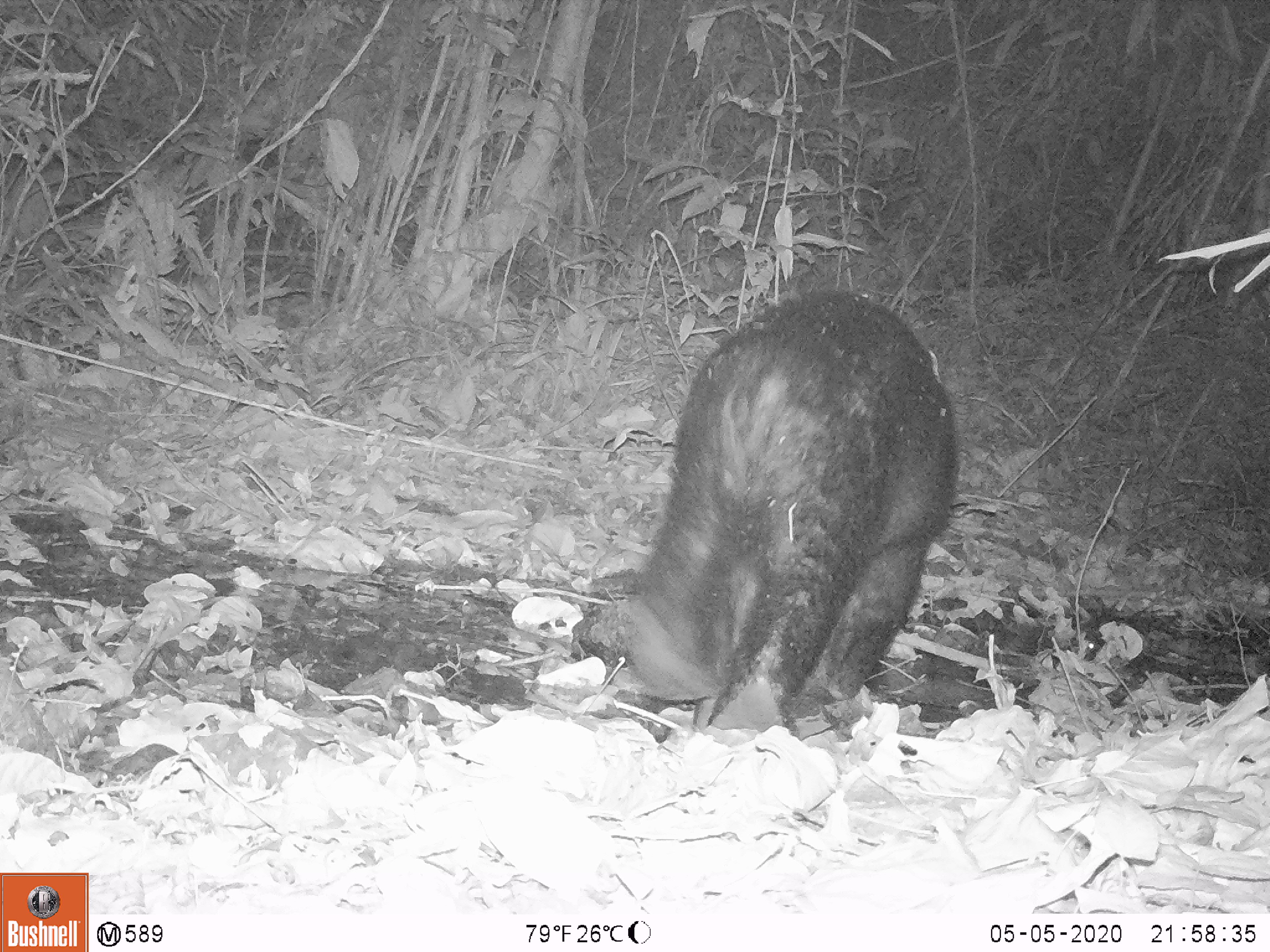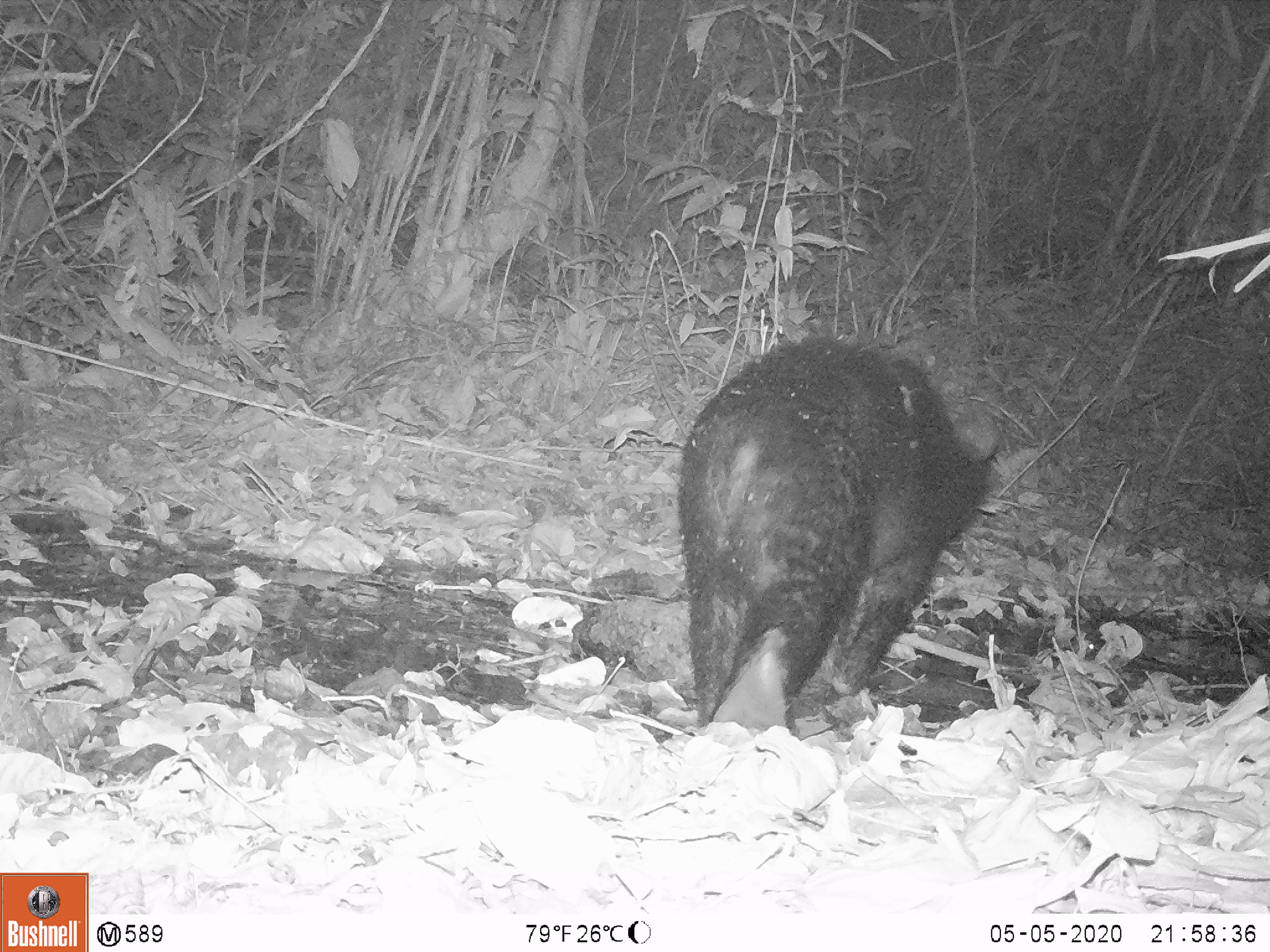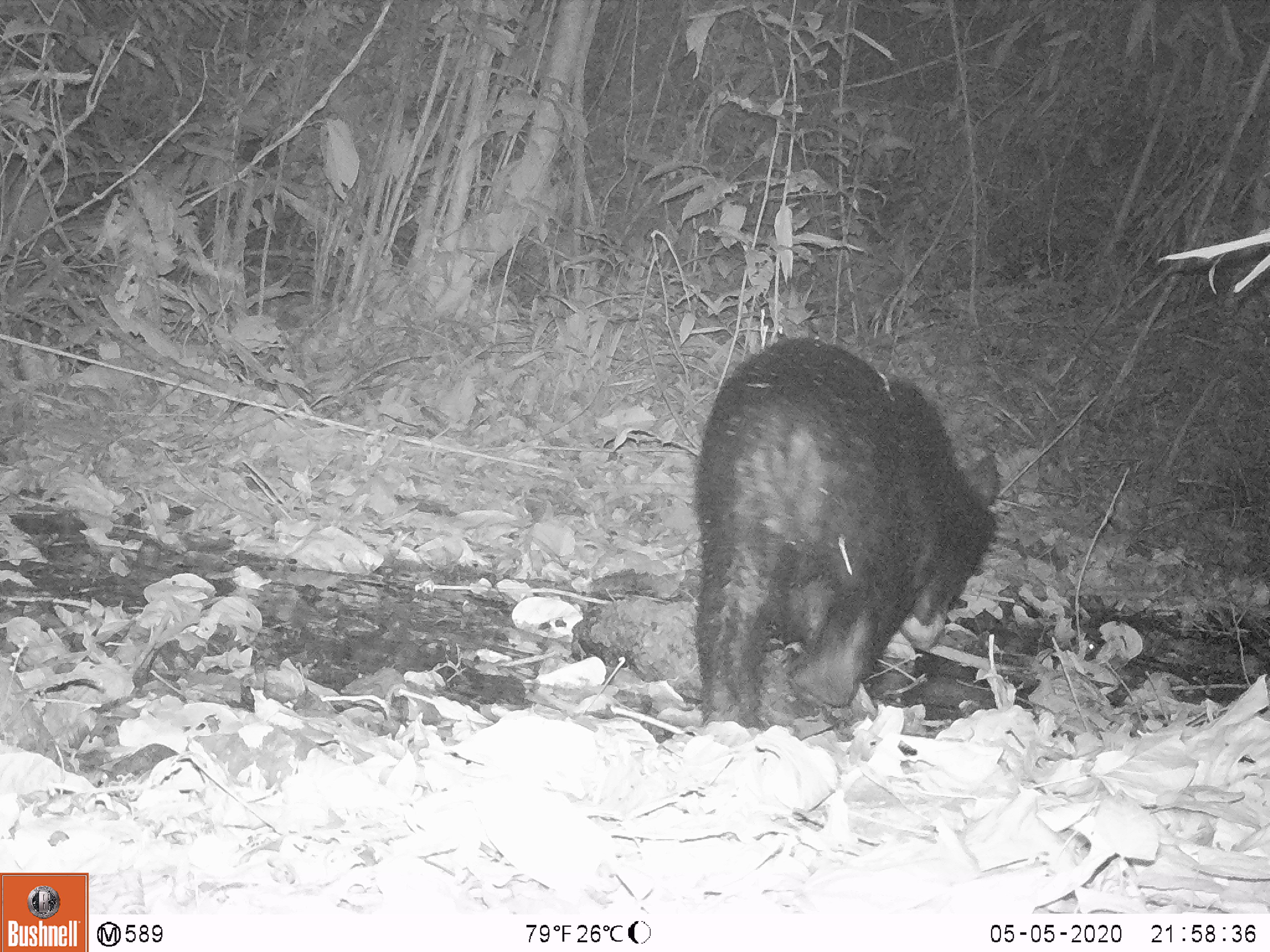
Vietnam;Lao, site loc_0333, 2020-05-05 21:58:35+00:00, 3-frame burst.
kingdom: Animalia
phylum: Chordata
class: Mammalia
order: Carnivora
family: Ursidae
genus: Ursus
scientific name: Ursus thibetanus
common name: asian black bear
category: asiatic black bear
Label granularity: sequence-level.